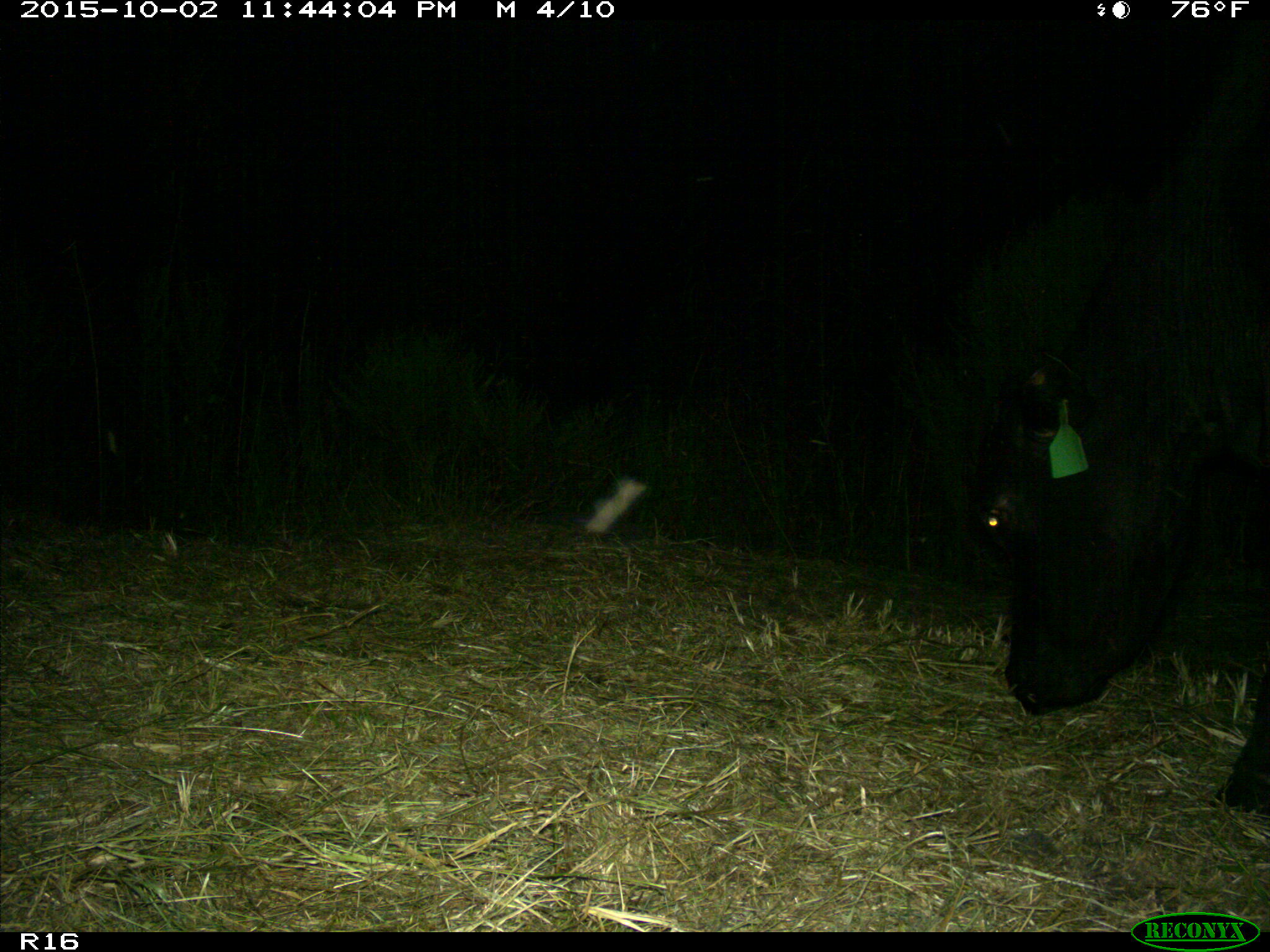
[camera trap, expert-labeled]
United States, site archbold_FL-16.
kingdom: Animalia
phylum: Chordata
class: Mammalia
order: Artiodactyla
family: Bovidae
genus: Bos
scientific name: Bos taurus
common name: domestic cow